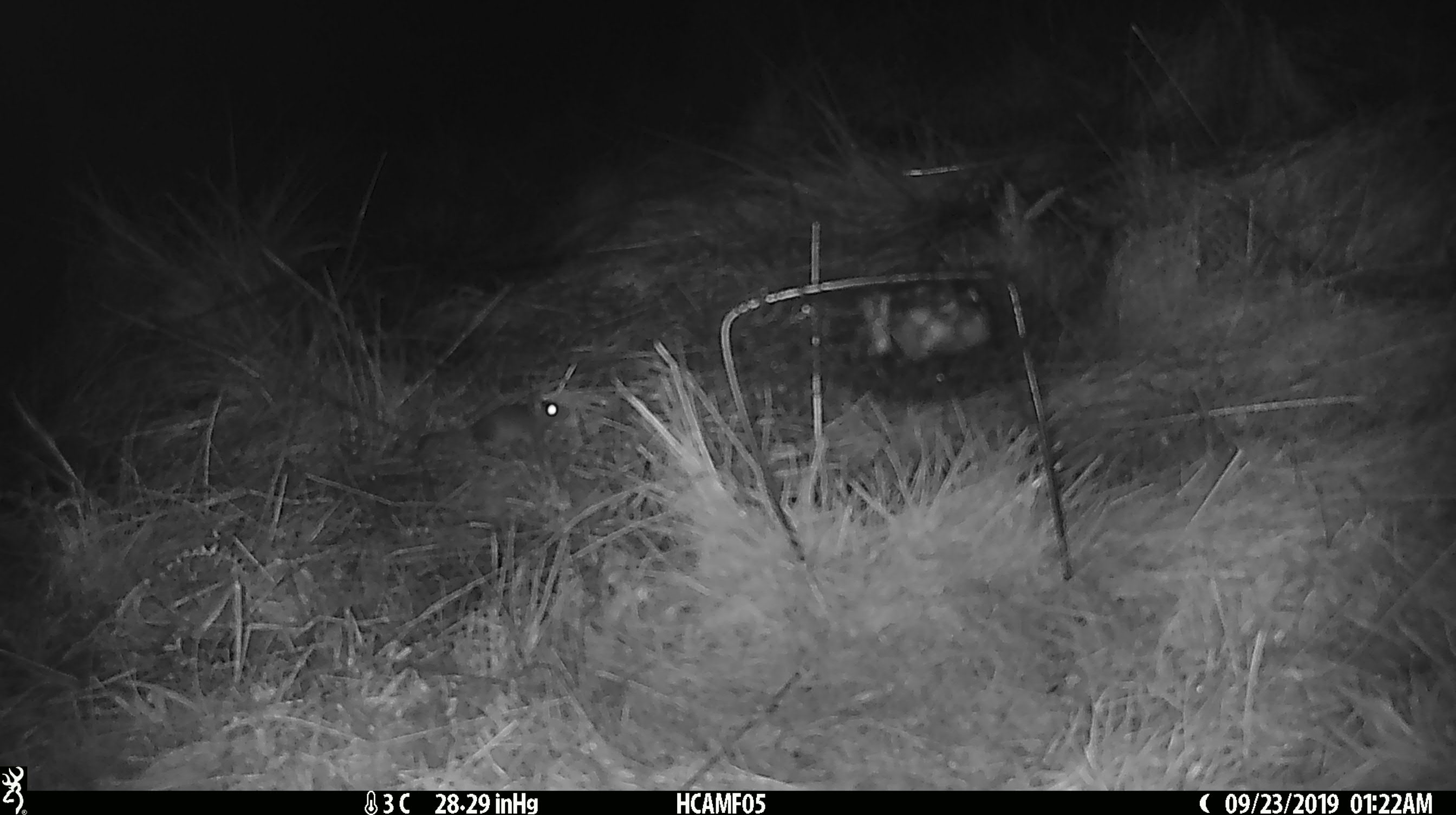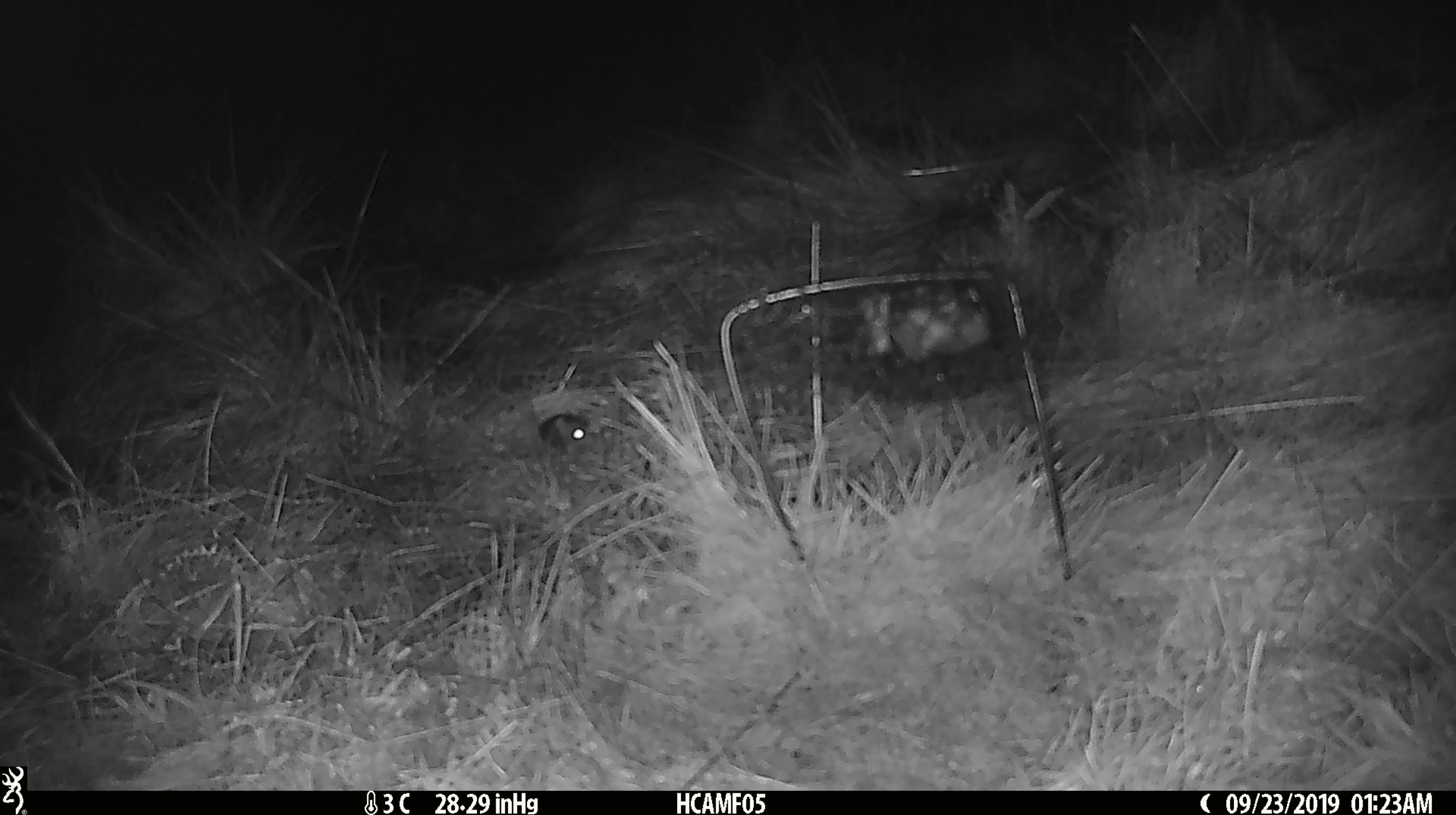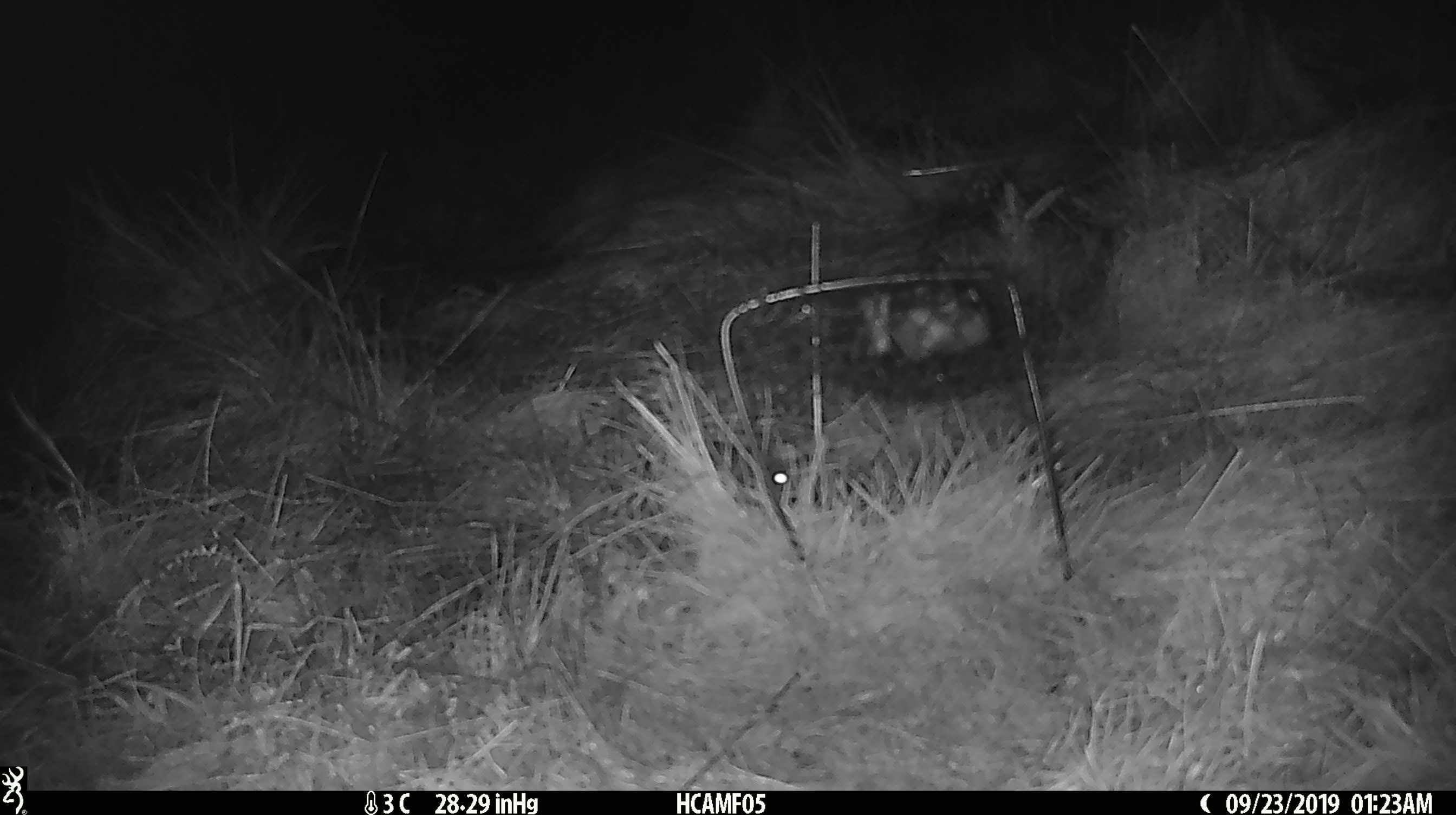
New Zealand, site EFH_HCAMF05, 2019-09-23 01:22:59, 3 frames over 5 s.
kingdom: Animalia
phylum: Chordata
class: Mammalia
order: Rodentia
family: Muridae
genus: Mus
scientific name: Mus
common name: mouse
Mouse (Mus).